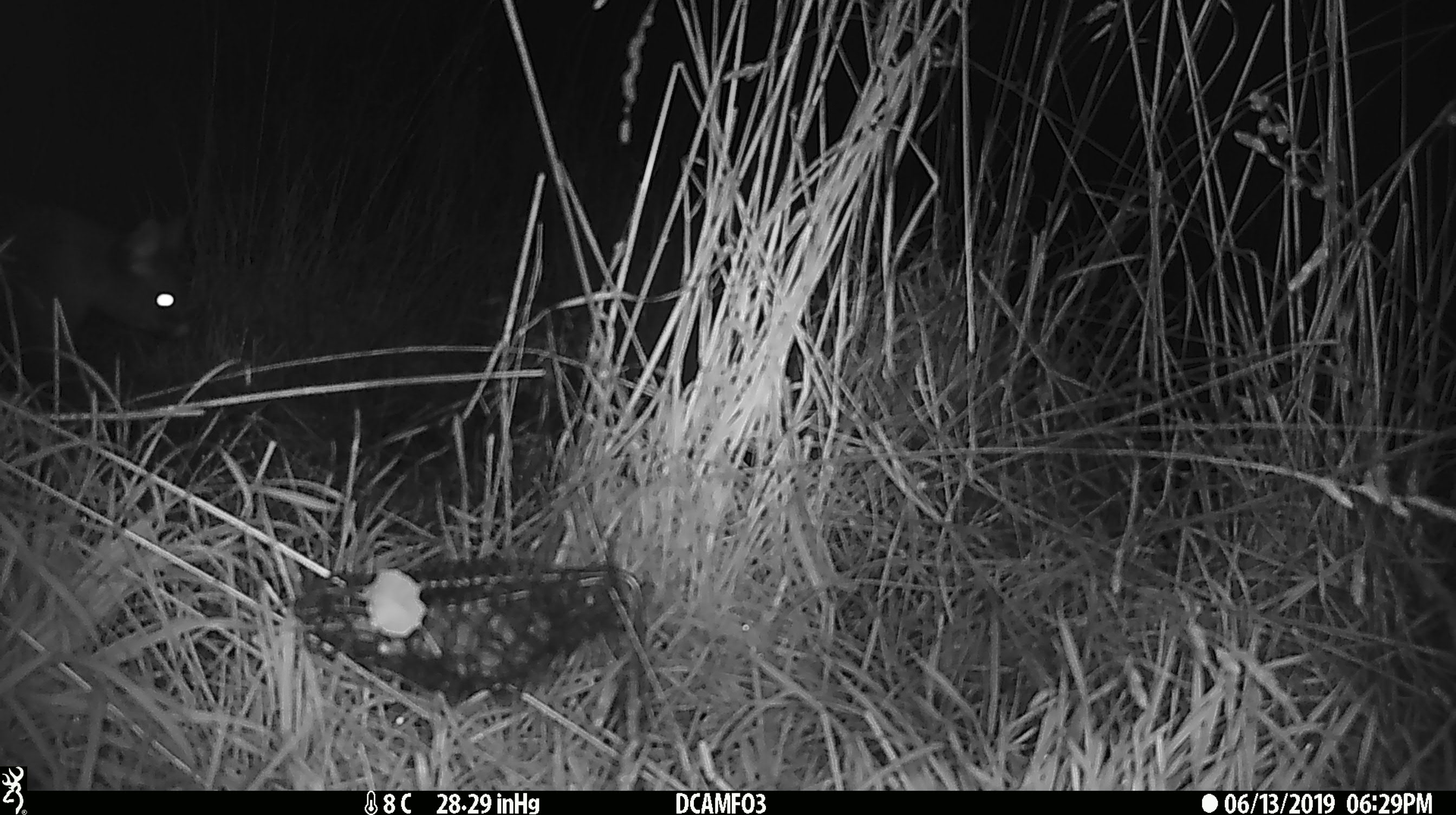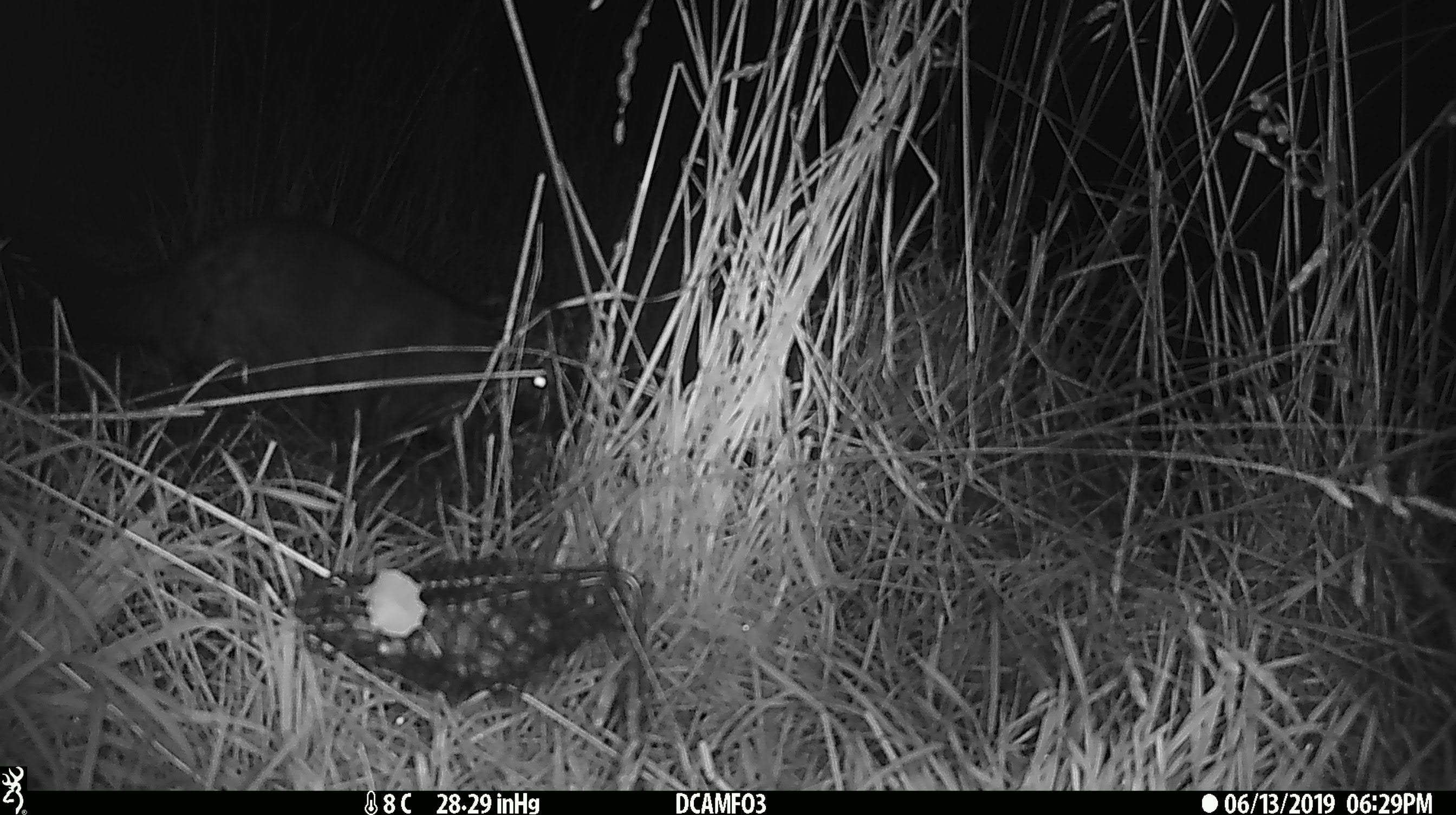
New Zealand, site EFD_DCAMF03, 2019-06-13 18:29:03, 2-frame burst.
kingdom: Animalia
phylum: Chordata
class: Mammalia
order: Diprotodontia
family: Phalangeridae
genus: Trichosurus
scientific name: Trichosurus vulpecula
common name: common brushtail possum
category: possum